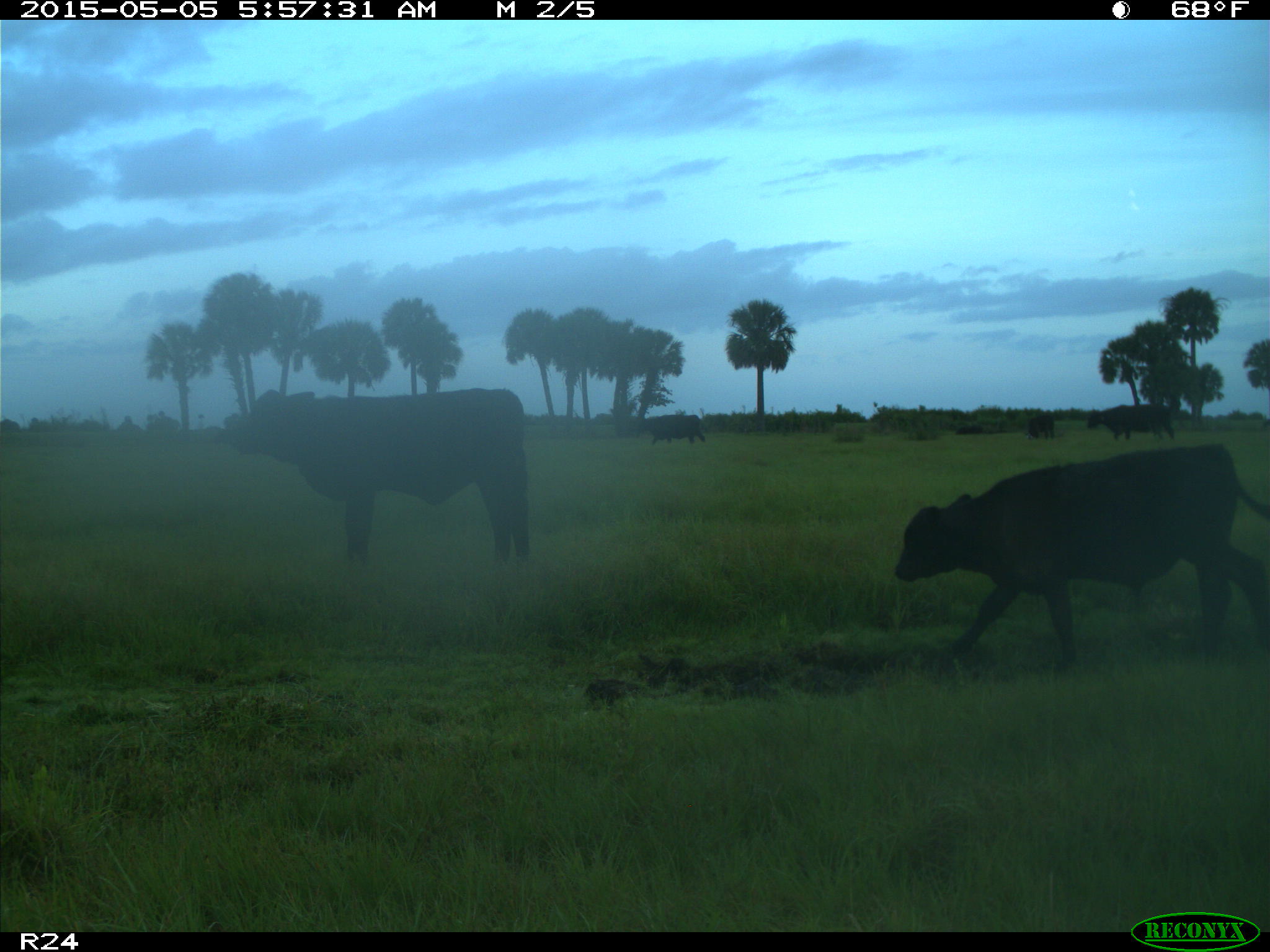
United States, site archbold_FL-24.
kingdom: Animalia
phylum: Chordata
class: Mammalia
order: Artiodactyla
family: Bovidae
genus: Bos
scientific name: Bos taurus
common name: domestic cow